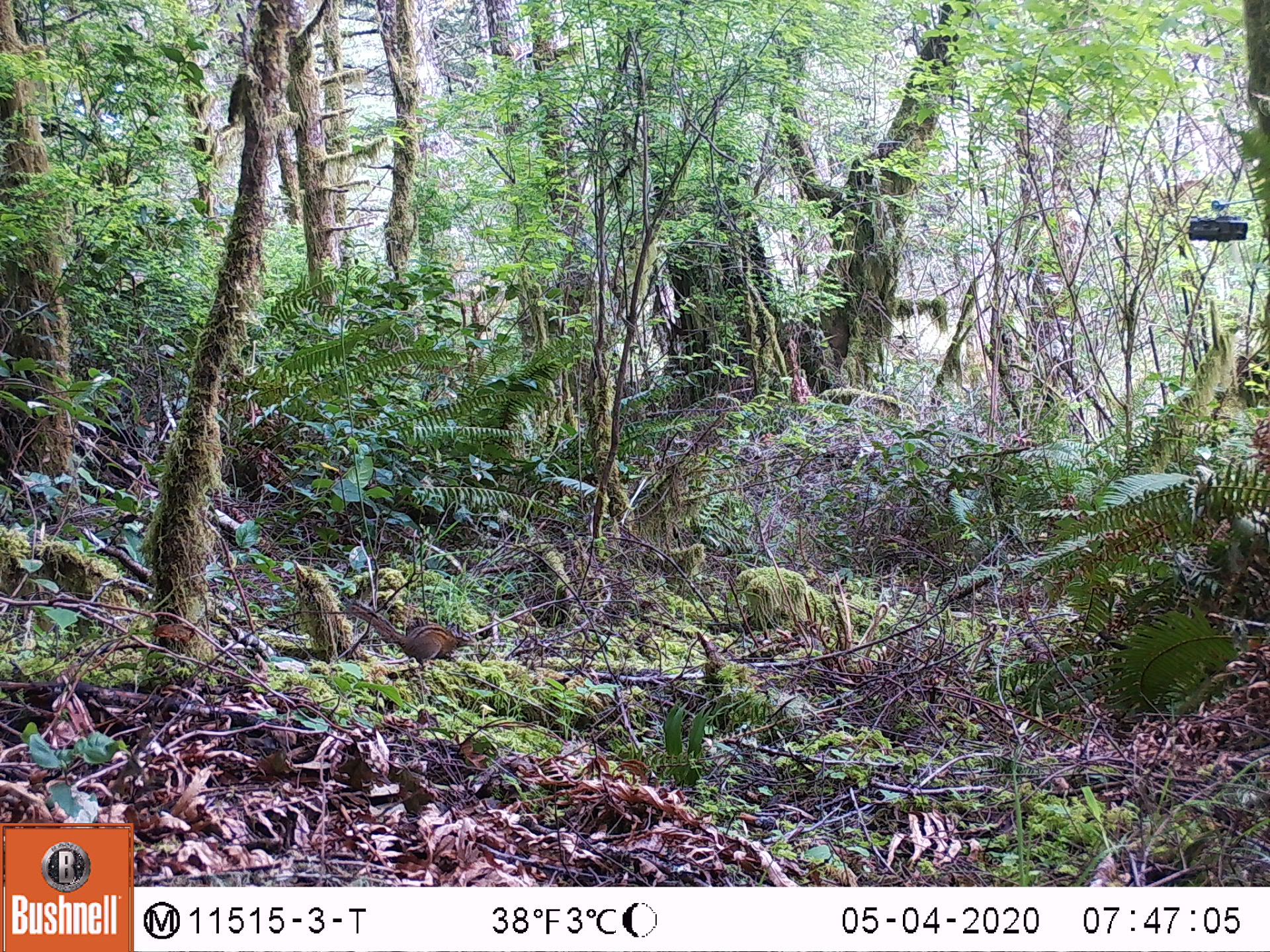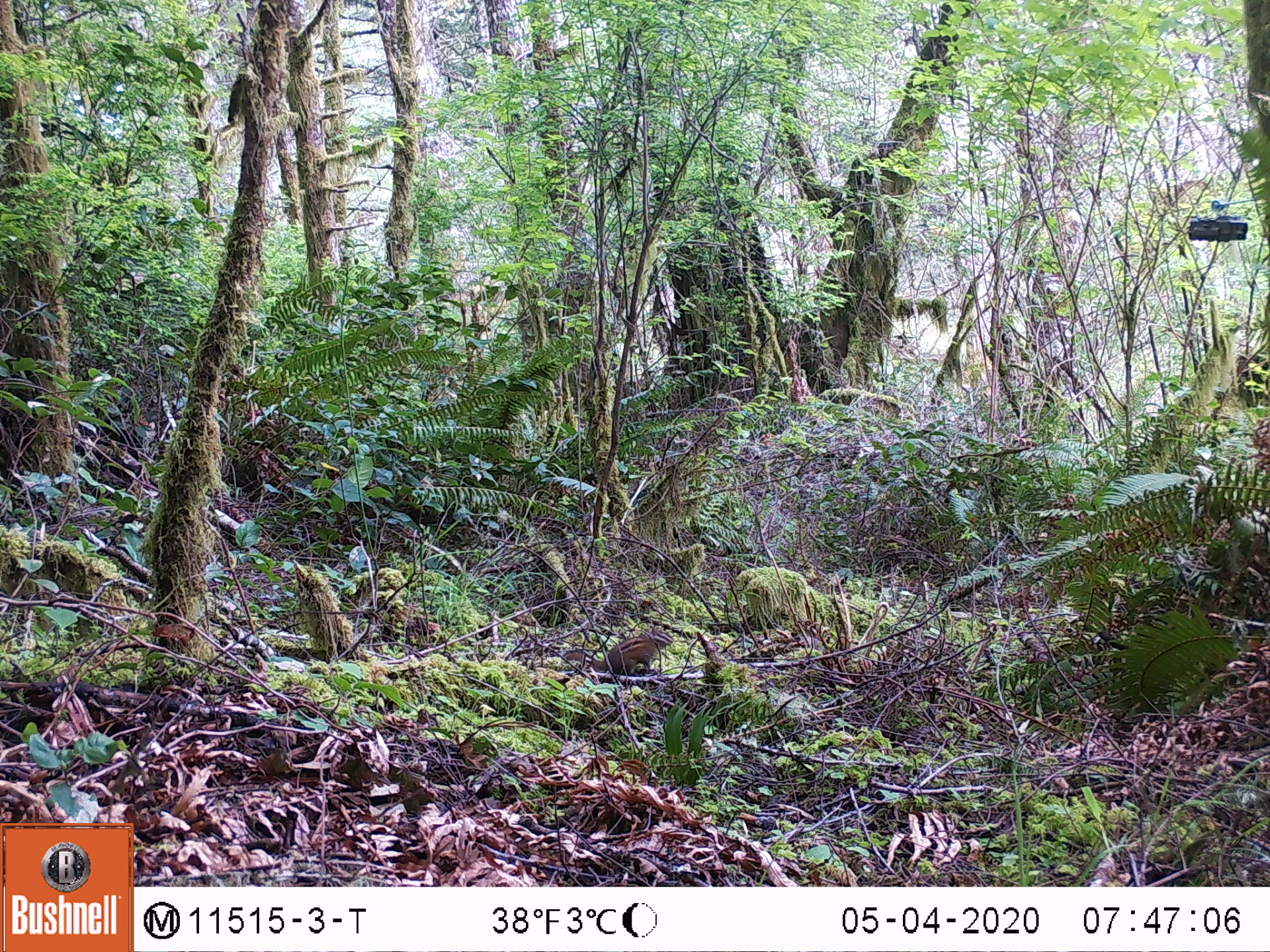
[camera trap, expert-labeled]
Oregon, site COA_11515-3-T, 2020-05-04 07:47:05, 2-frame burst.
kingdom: Animalia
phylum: Chordata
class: Mammalia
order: Rodentia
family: Sciuridae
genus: Neotamias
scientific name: Neotamias townsendii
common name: townsend's chipmunk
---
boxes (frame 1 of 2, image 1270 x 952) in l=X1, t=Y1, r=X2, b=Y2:
townsend's chipmunk: l=340, t=593, r=474, b=667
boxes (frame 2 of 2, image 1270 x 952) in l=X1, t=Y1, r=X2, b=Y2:
townsend's chipmunk: l=557, t=621, r=675, b=677